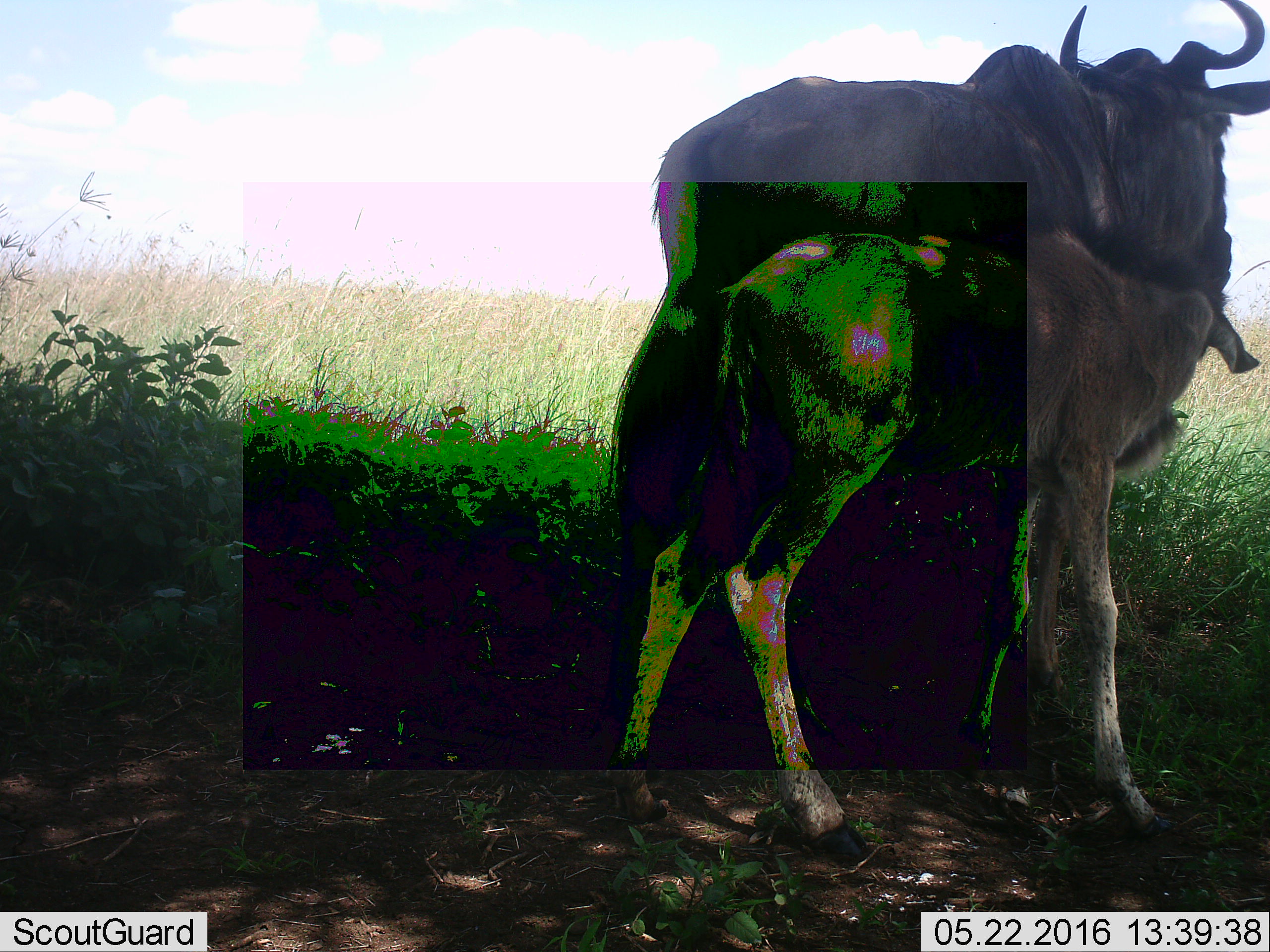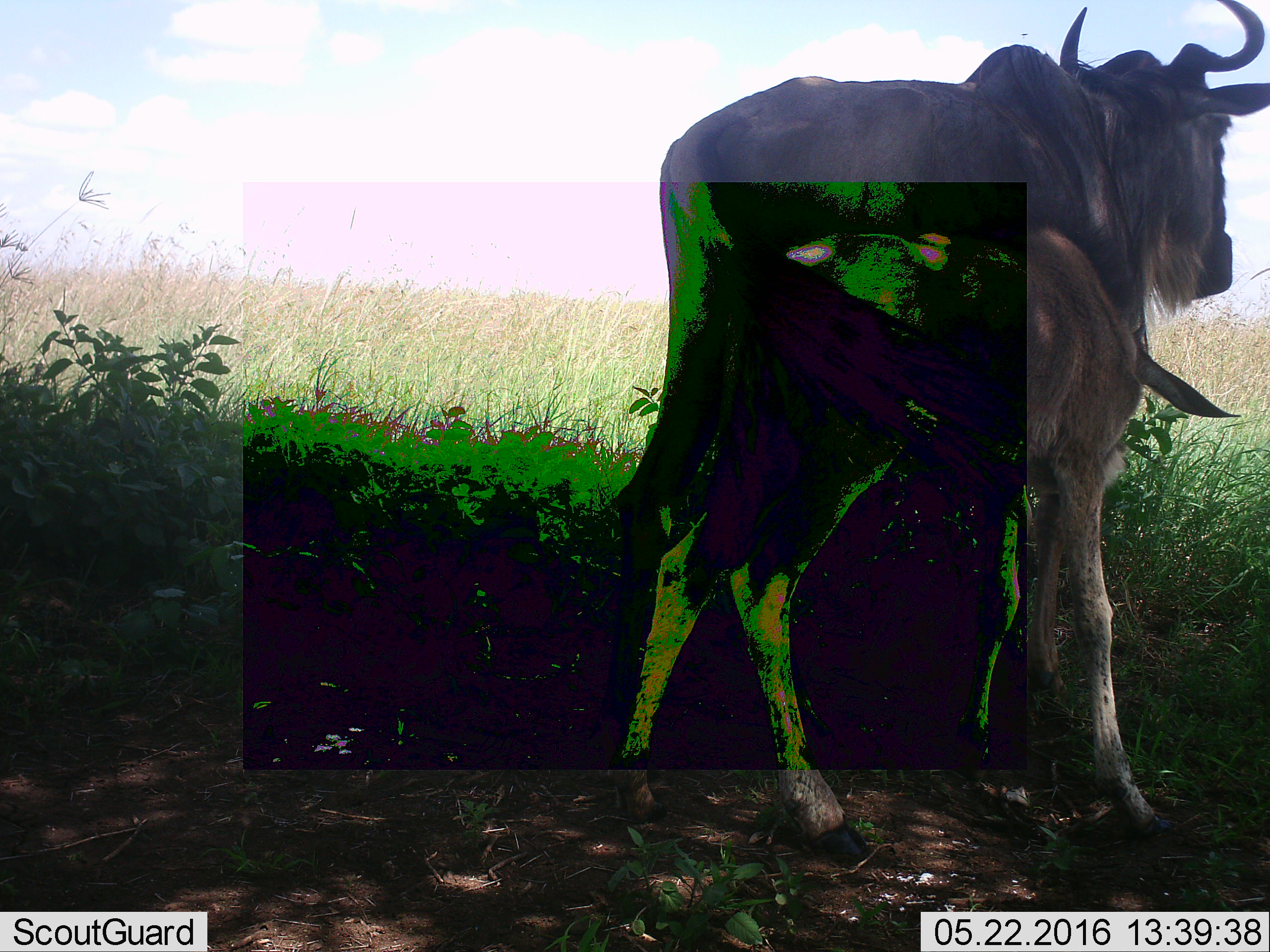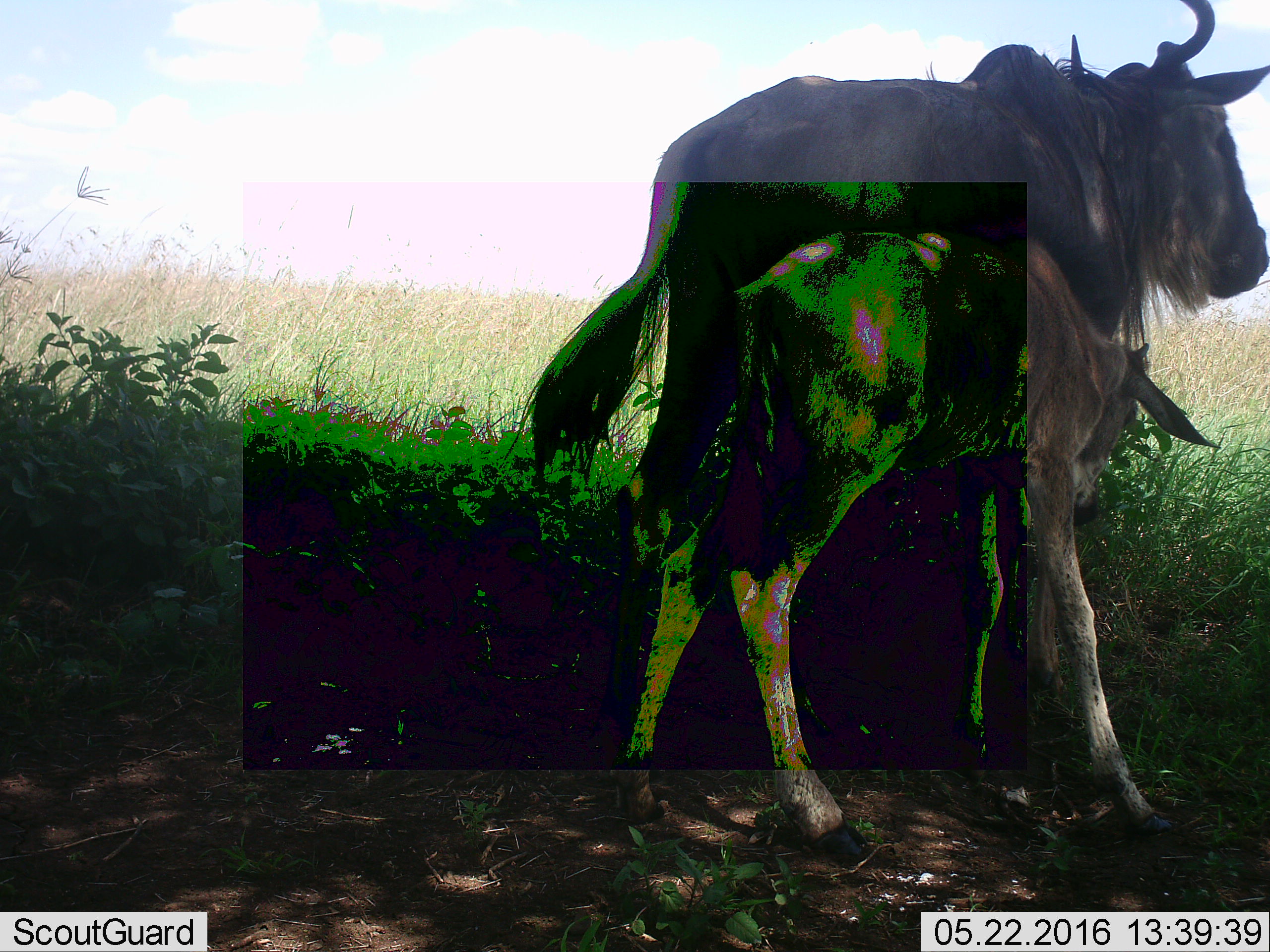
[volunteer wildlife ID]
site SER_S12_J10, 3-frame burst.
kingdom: Animalia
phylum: Chordata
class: Mammalia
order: Artiodactyla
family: Bovidae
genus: Connochaetes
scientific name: Connochaetes taurinus taurinus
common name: blue wildebeest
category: wildebeestblue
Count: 2.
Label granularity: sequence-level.